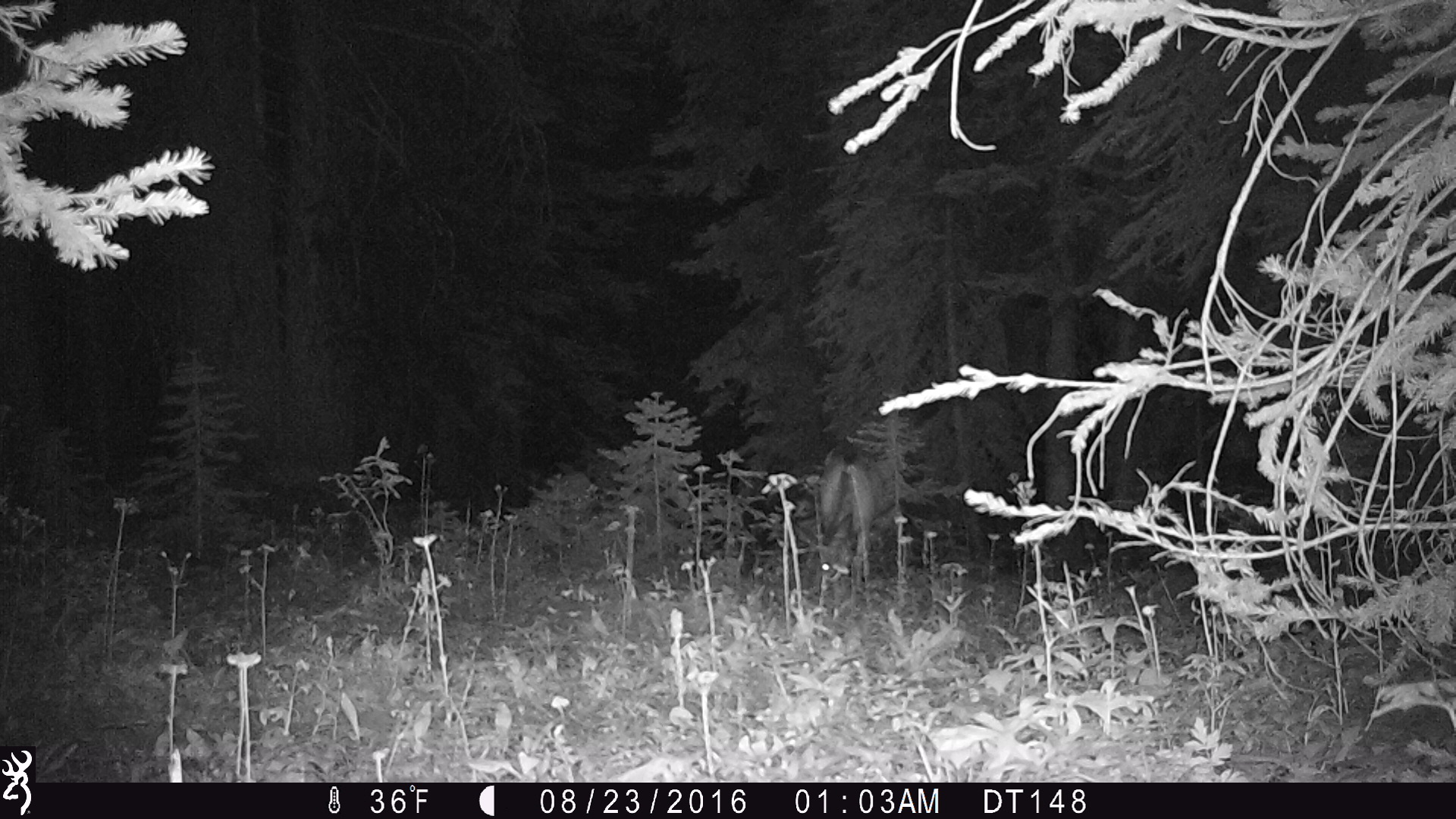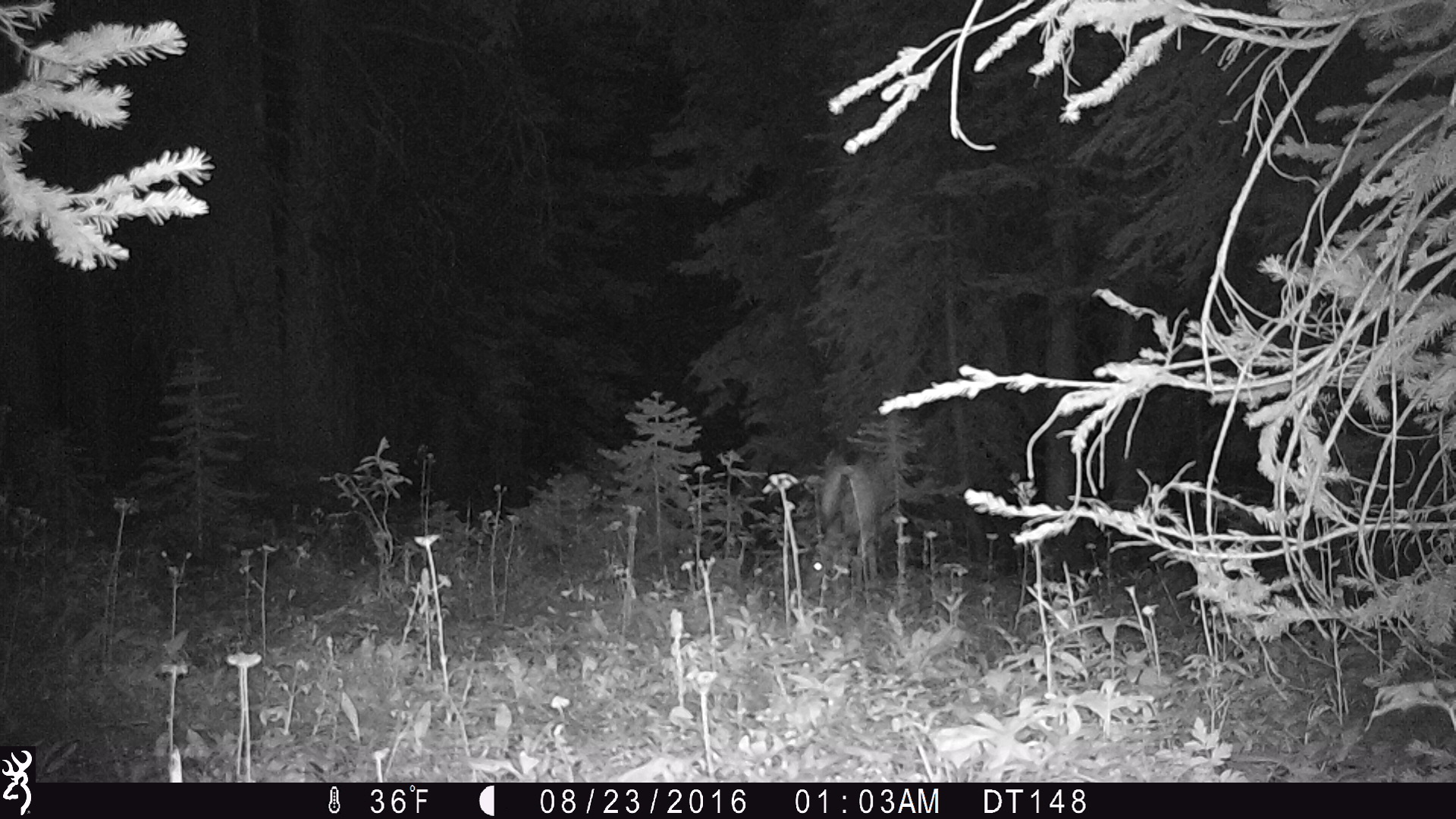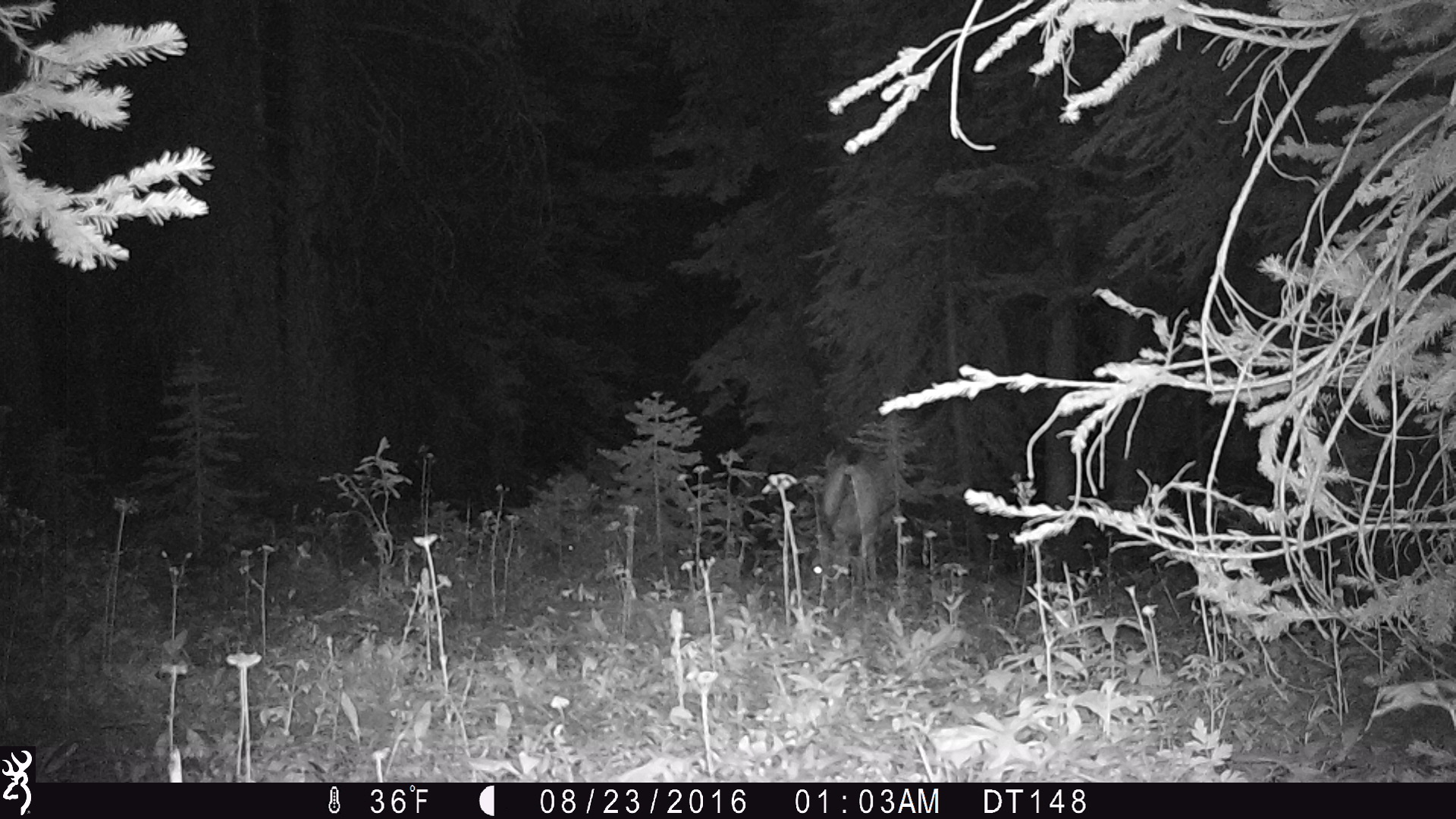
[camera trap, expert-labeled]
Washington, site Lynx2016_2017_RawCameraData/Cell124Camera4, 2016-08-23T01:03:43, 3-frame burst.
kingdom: Animalia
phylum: Chordata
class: Mammalia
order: Artiodactyla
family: Cervidae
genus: Odocoileus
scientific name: Odocoileus hemionus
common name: mule deer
Odocoileus hemionus (mule deer). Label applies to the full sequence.